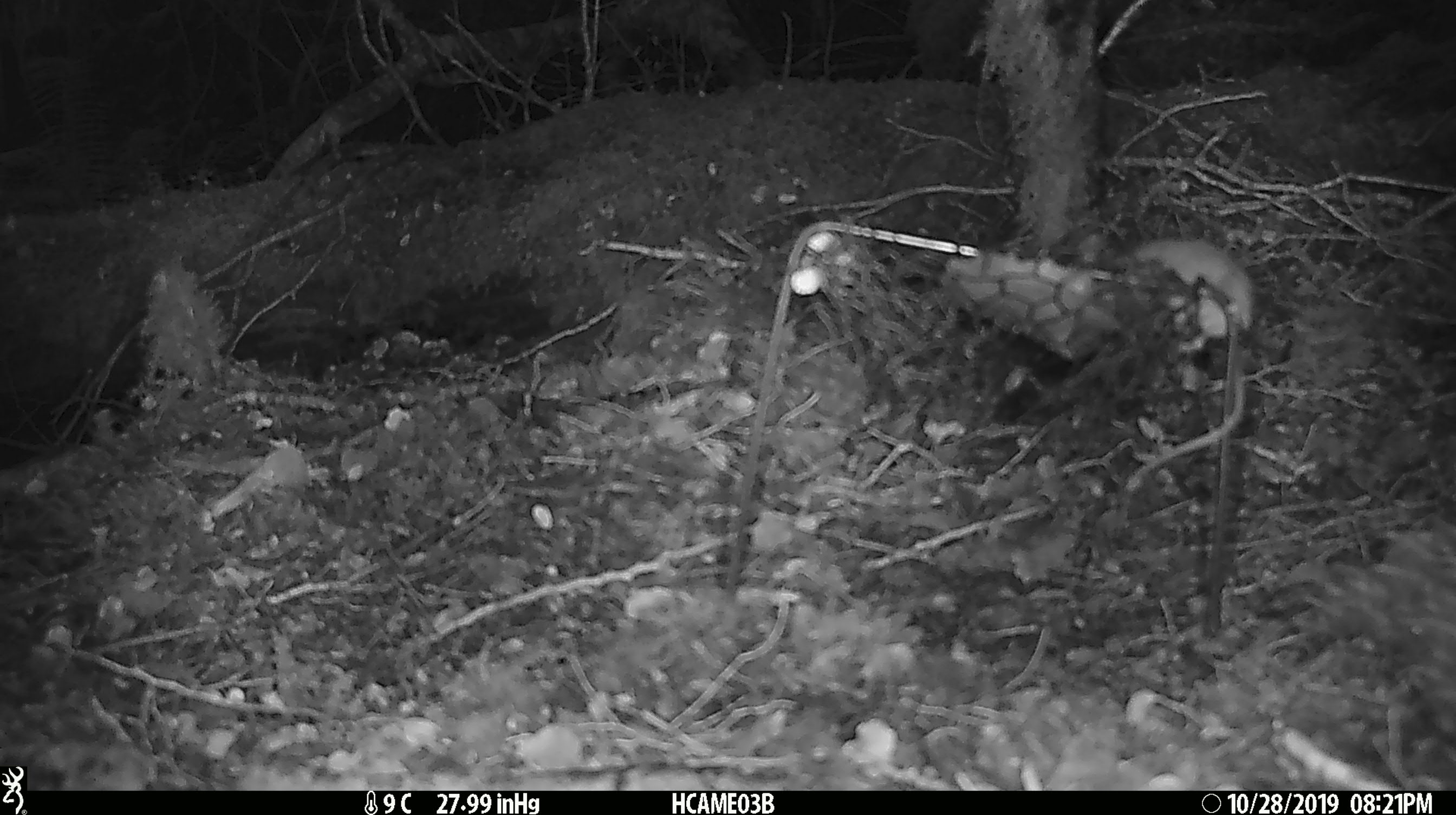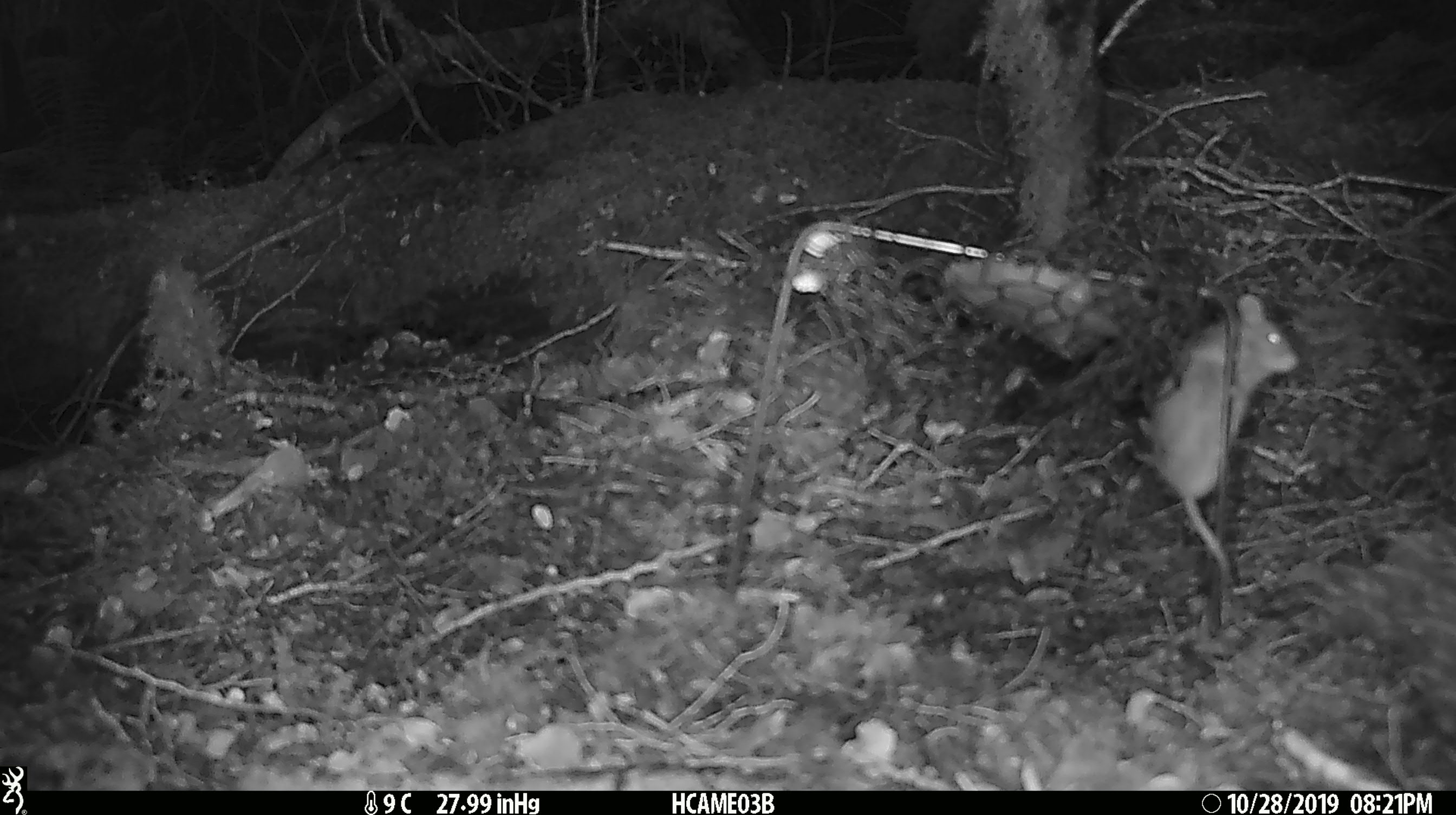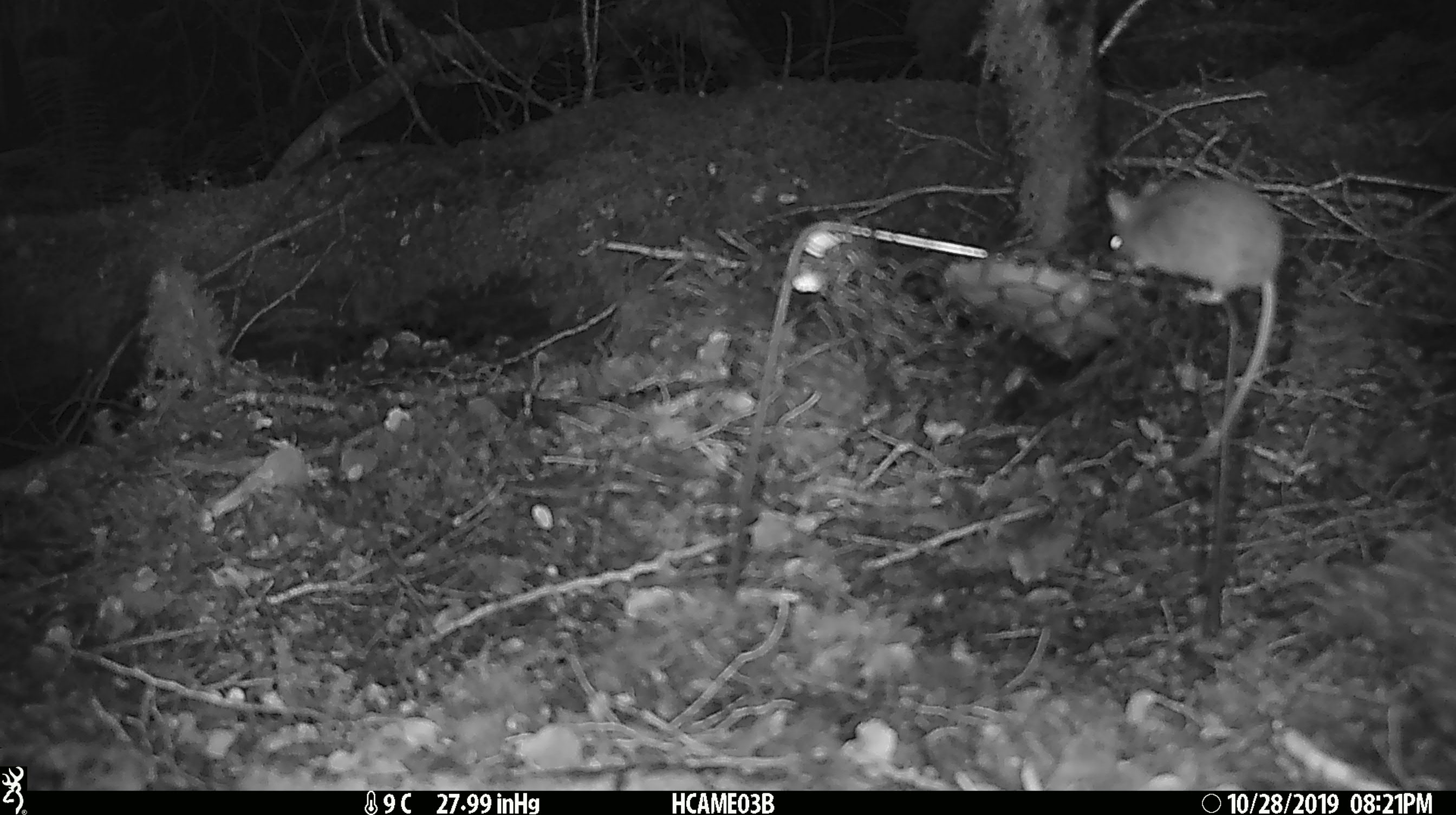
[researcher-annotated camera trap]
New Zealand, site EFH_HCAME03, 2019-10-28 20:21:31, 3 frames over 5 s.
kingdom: Animalia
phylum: Chordata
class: Mammalia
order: Rodentia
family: Muridae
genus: Mus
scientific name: Mus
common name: mouse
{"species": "mouse (Mus)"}